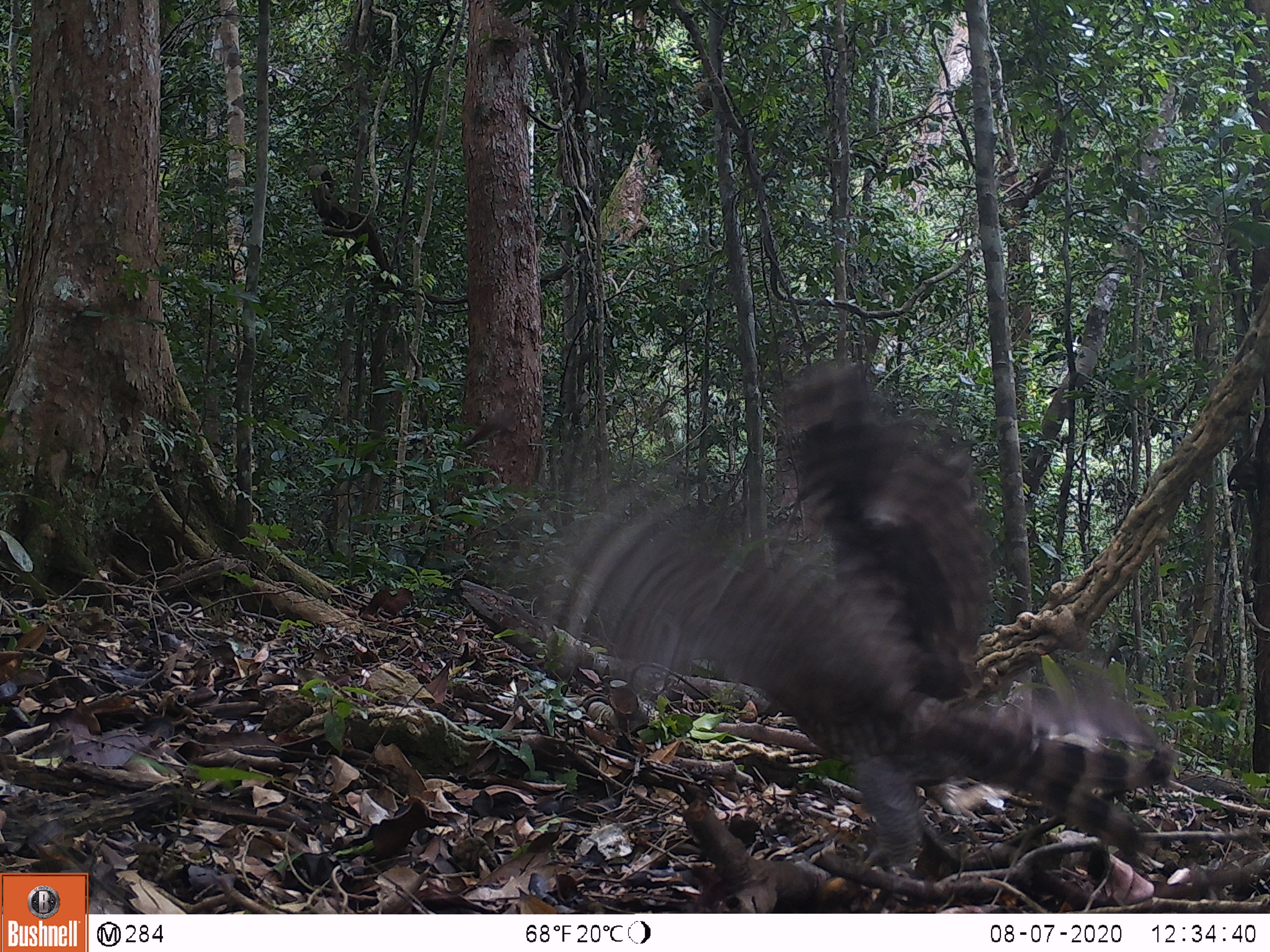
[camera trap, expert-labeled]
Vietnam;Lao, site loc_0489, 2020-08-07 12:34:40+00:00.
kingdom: Animalia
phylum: Chordata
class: Aves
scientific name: Aves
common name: bird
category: unidentified bird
Unidentified bird (bird) (Aves). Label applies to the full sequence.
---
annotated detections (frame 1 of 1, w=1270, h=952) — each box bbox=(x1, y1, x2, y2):
unidentified bird: bbox=(500, 354, 1173, 869)